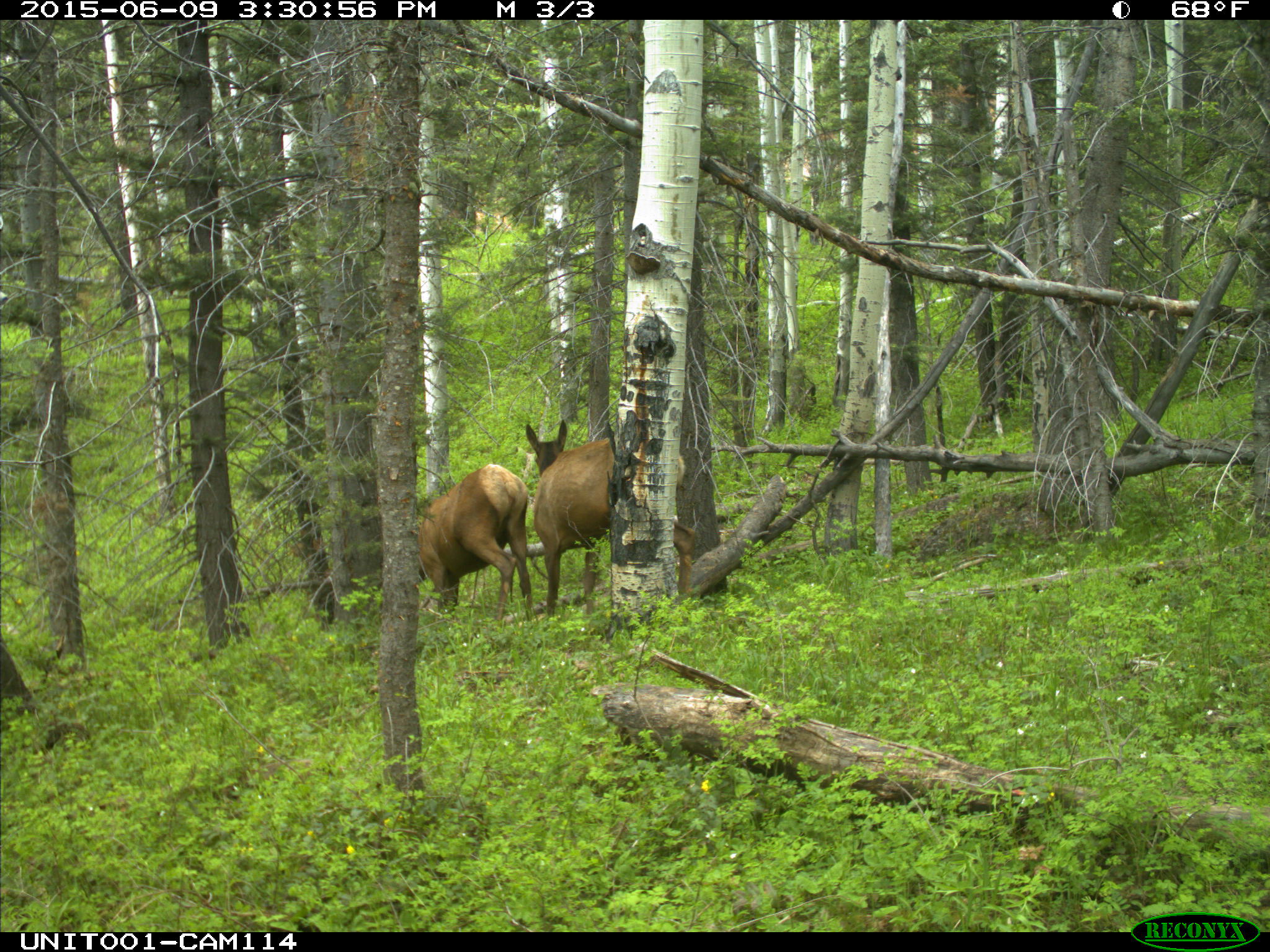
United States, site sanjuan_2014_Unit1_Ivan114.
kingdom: Animalia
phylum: Chordata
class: Mammalia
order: Artiodactyla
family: Cervidae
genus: Cervus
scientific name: Cervus elaphus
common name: red deer